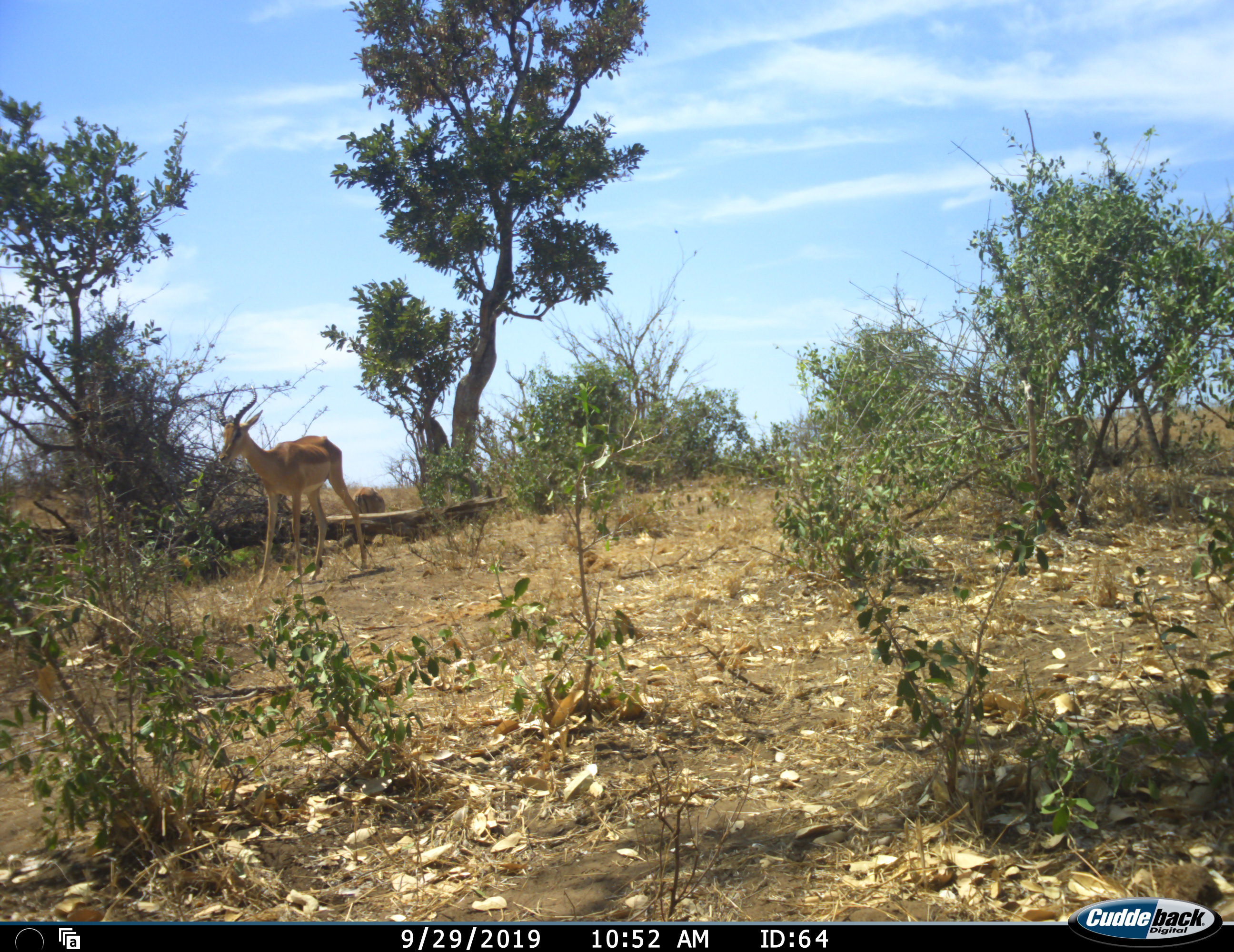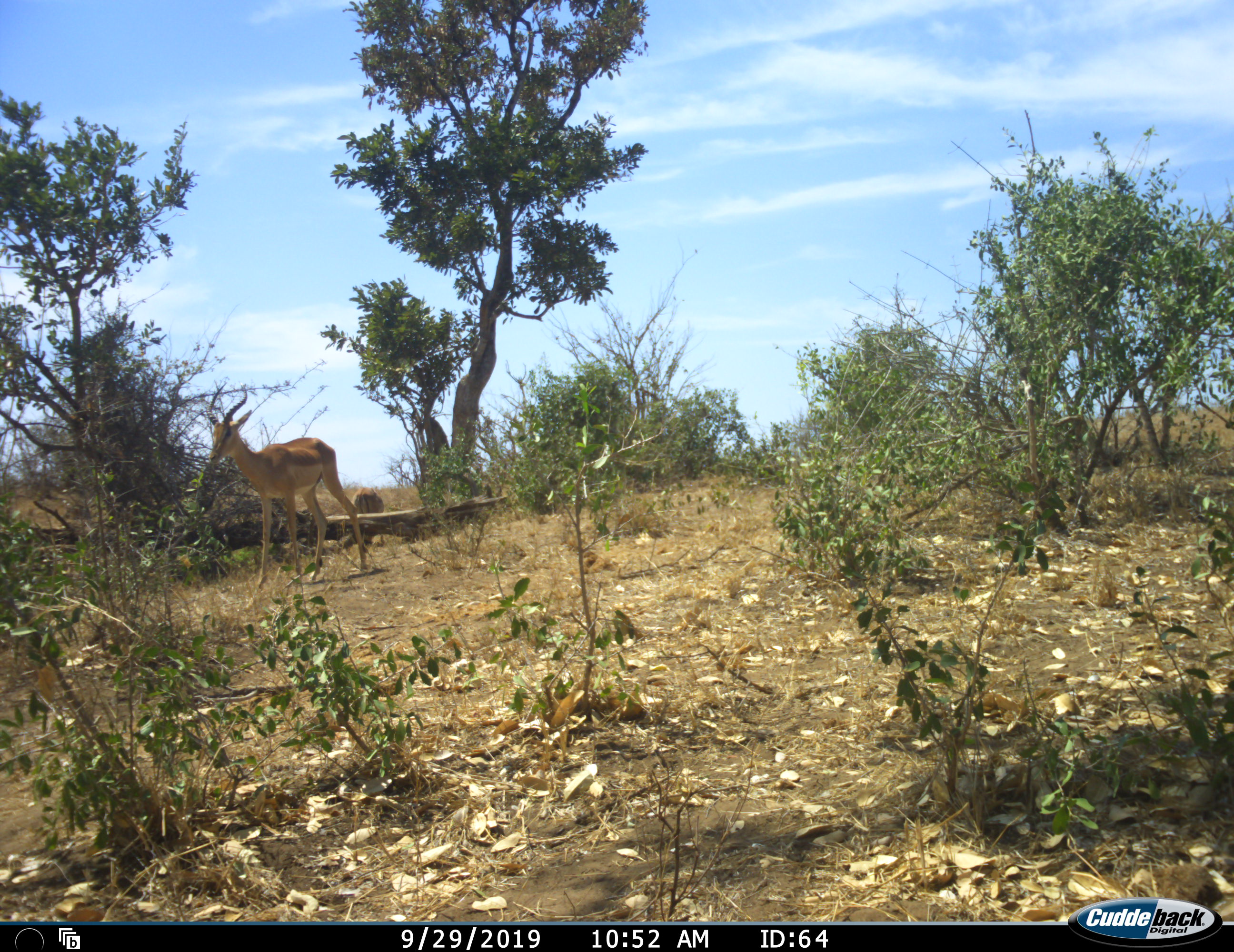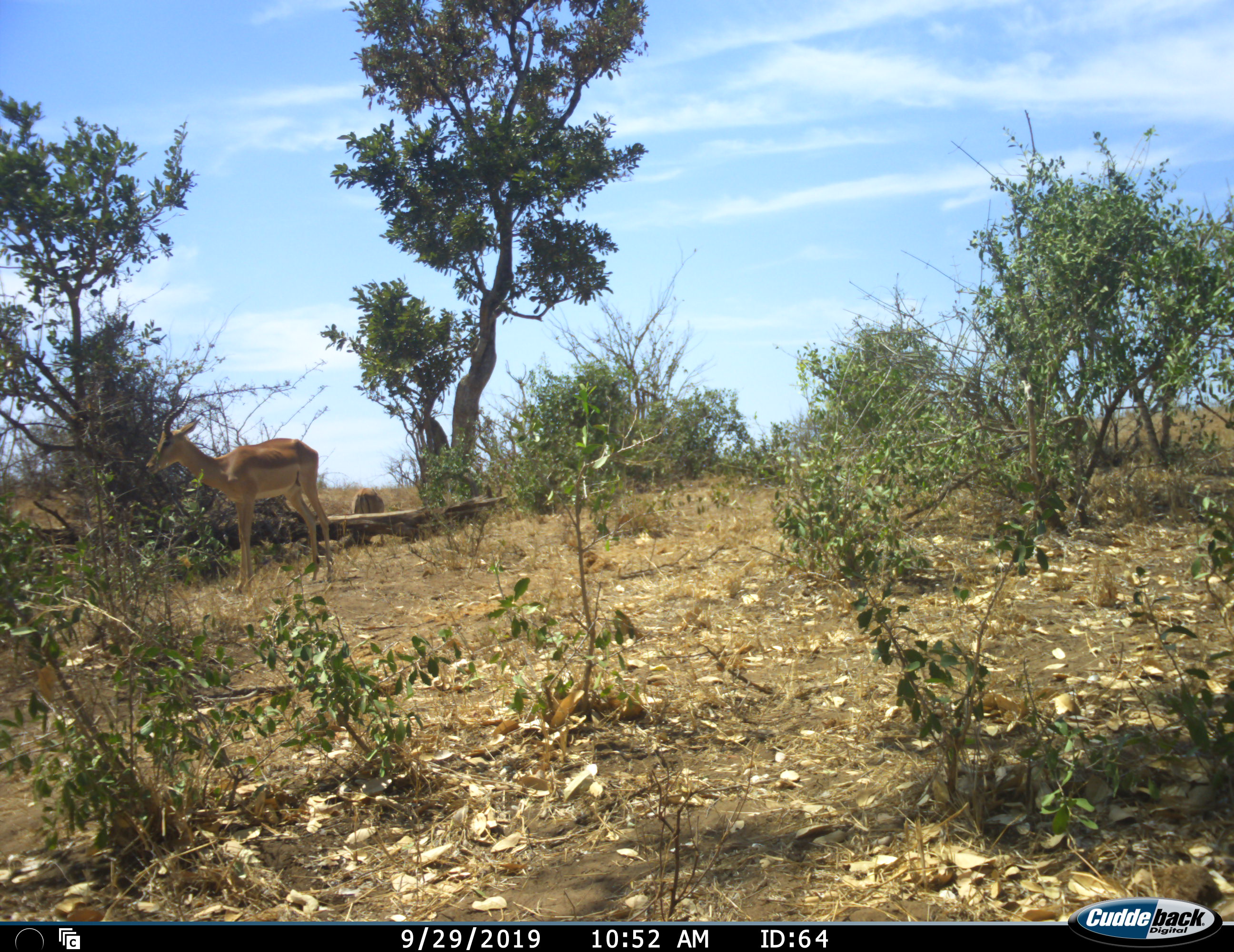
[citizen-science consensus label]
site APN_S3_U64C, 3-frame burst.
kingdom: Animalia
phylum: Chordata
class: Mammalia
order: Artiodactyla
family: Bovidae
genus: Aepyceros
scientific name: Aepyceros melampus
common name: impala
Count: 2.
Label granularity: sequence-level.